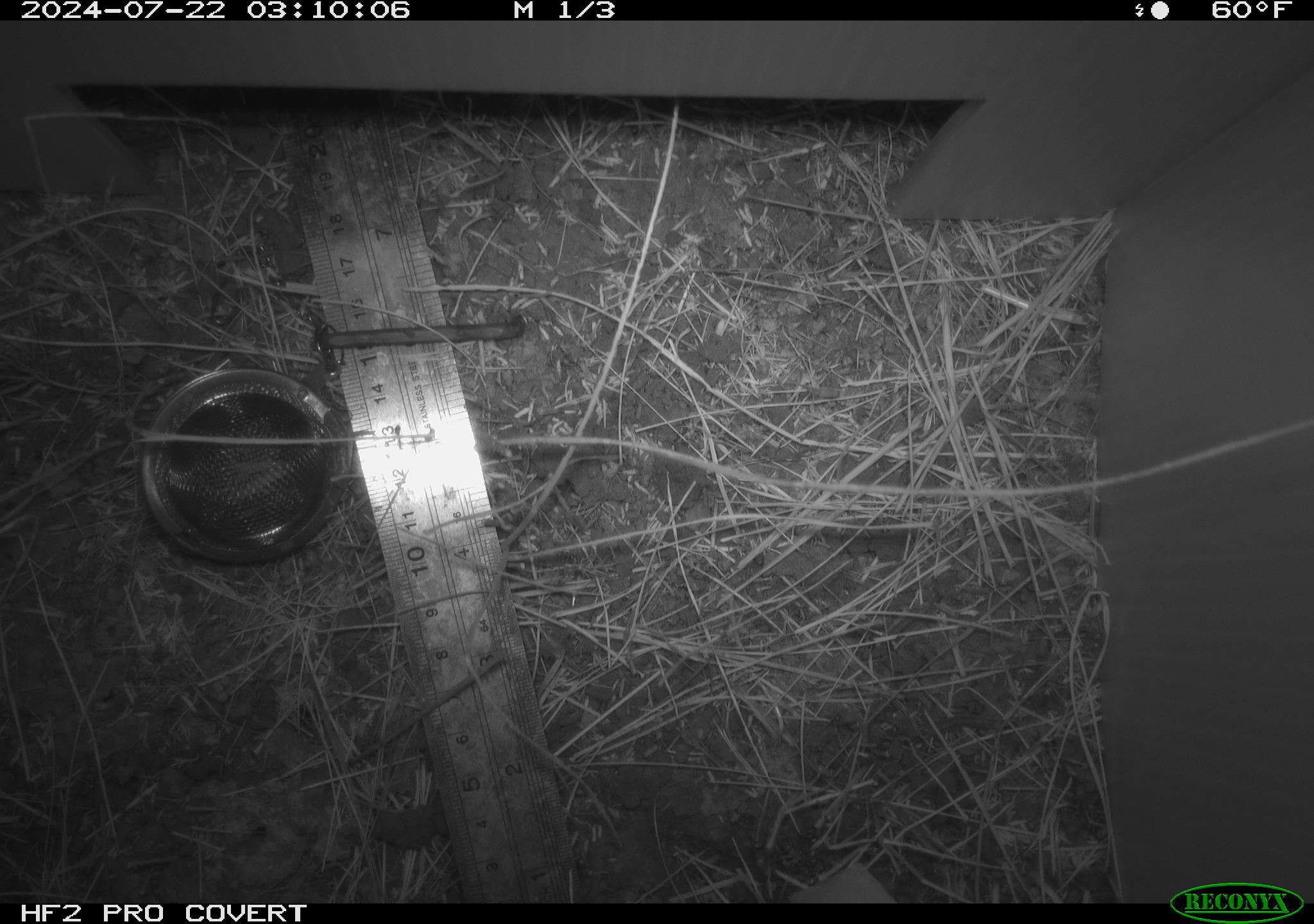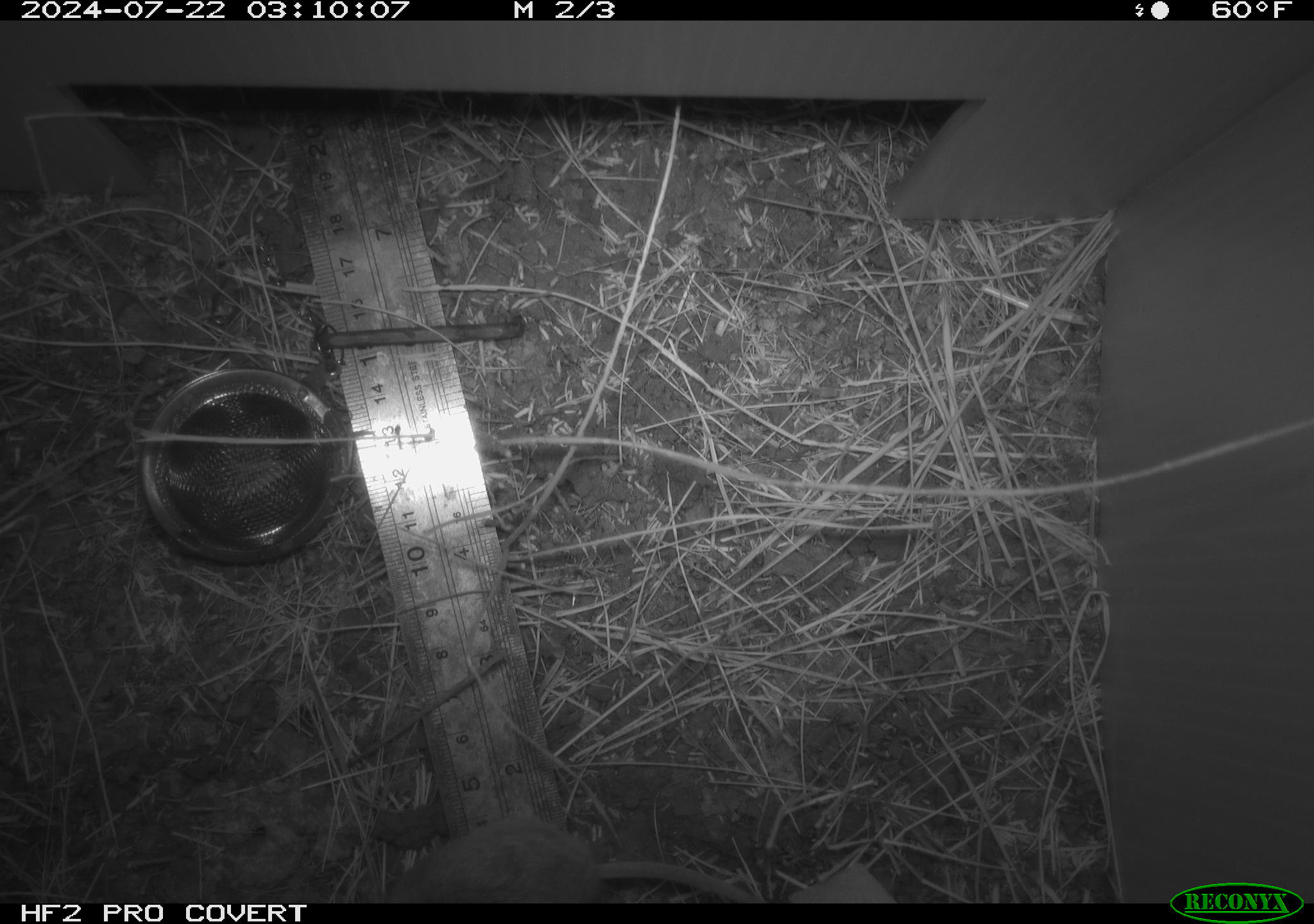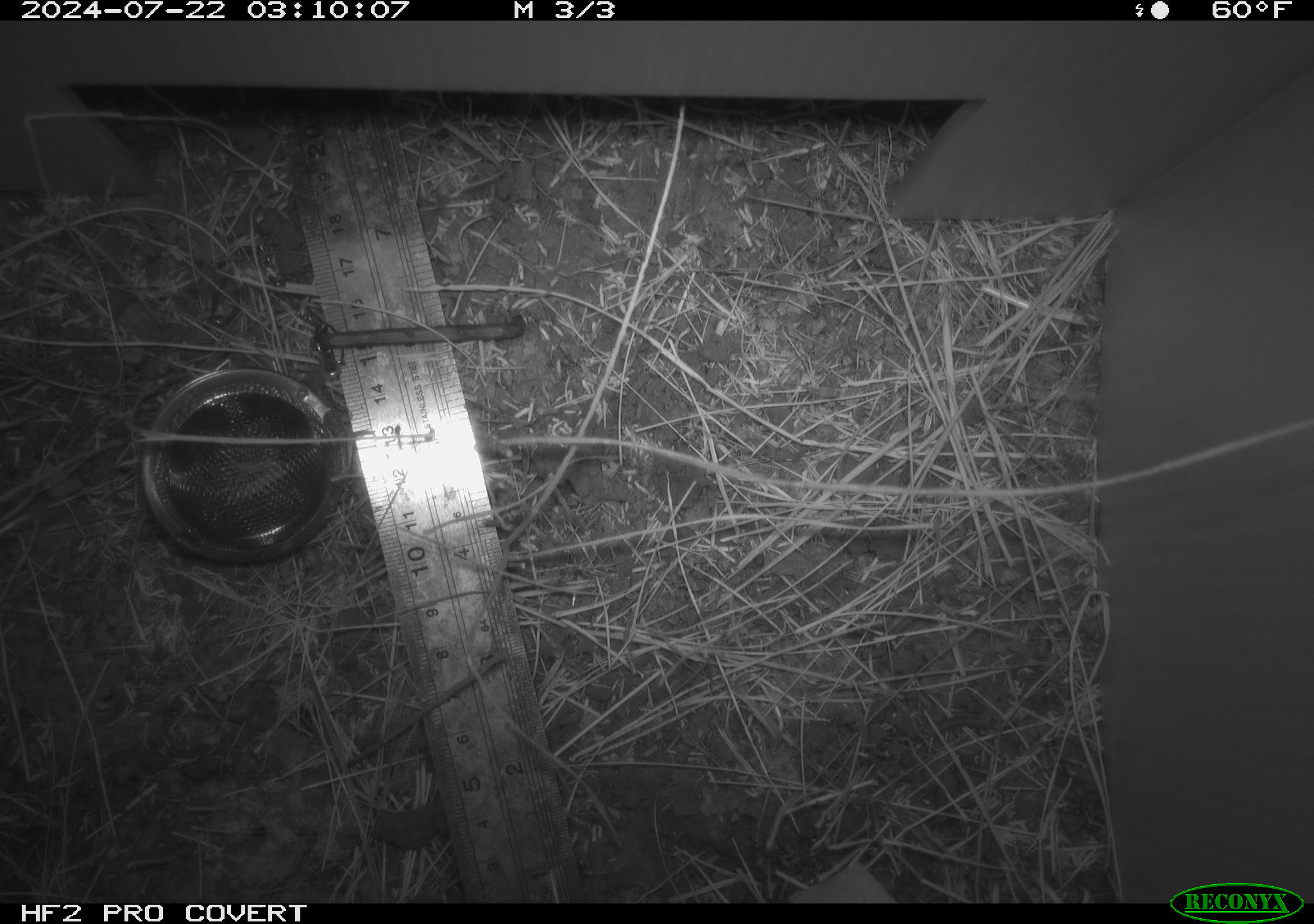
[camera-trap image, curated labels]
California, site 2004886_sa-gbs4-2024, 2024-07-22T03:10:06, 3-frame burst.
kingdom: Animalia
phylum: Chordata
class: Mammalia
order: Rodentia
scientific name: Rodentia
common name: mouse species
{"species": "mouse species (Rodentia)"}